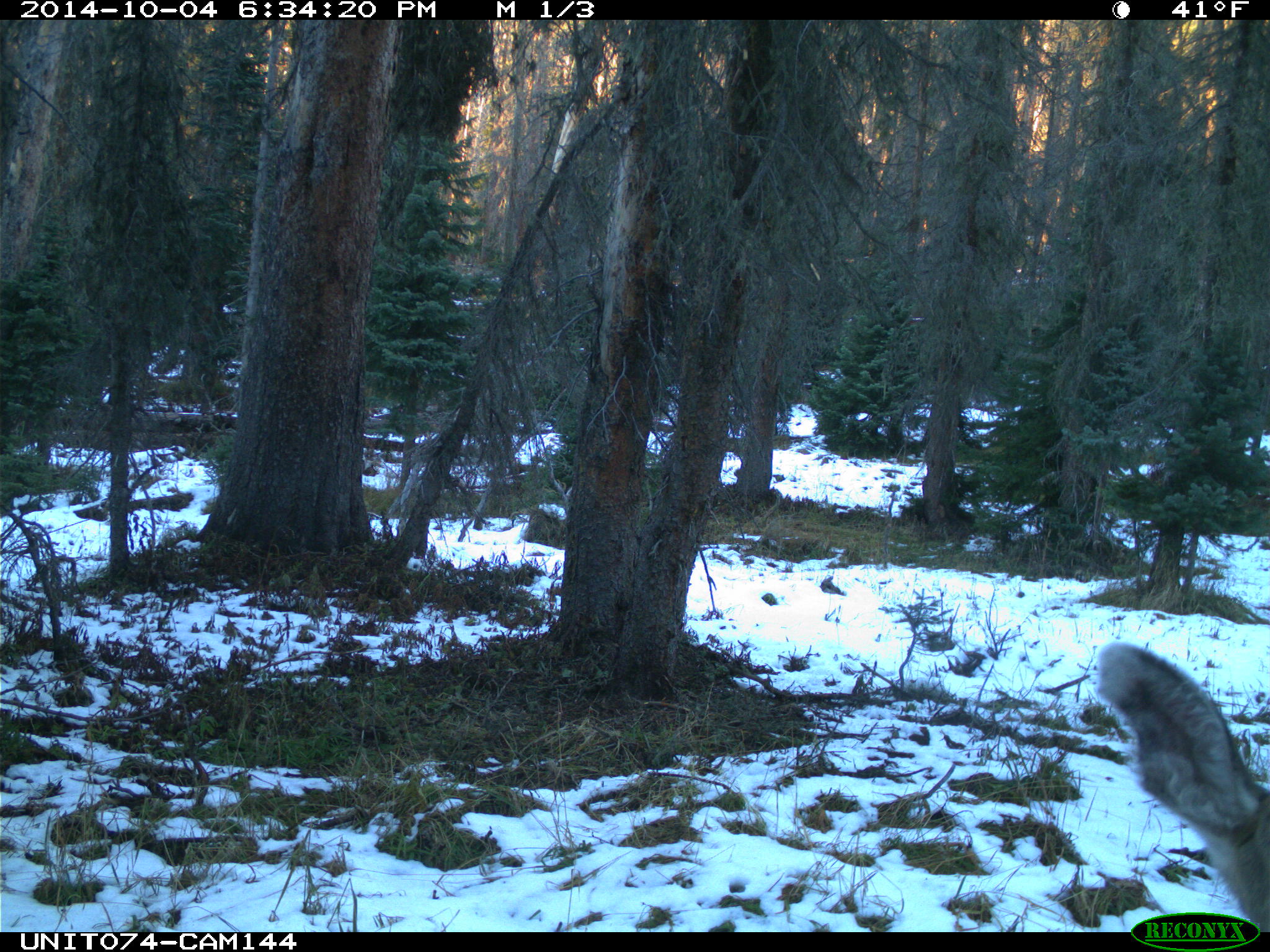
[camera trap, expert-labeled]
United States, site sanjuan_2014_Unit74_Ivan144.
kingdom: Animalia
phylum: Chordata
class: Mammalia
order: Artiodactyla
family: Cervidae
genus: Odocoileus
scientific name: Odocoileus hemionus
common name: mule deer